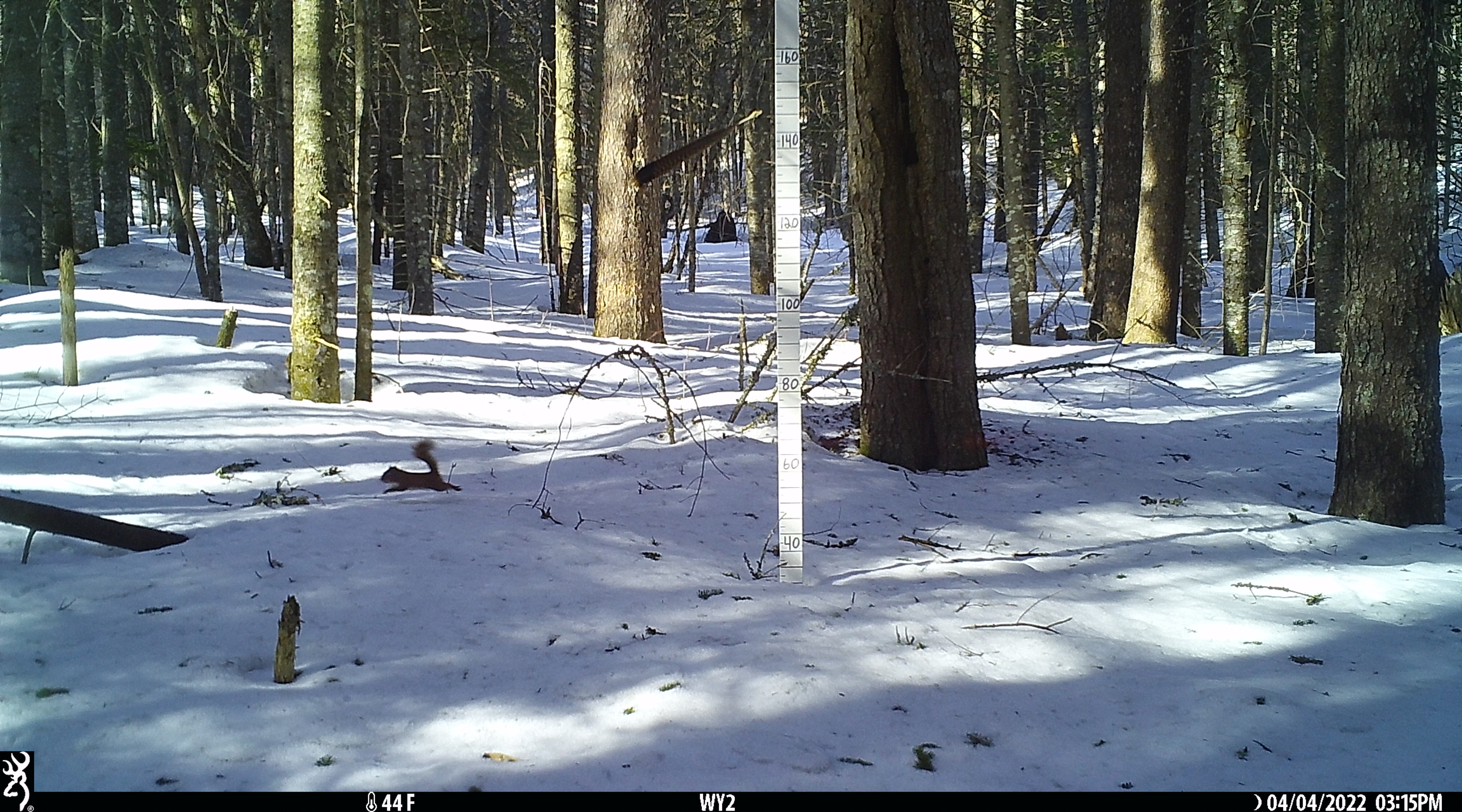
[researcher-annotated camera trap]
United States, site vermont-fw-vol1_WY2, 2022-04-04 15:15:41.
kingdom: Animalia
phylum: Chordata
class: Mammalia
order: Rodentia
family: Sciuridae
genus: Tamiasciurus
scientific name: Tamiasciurus hudsonicus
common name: red squirrel